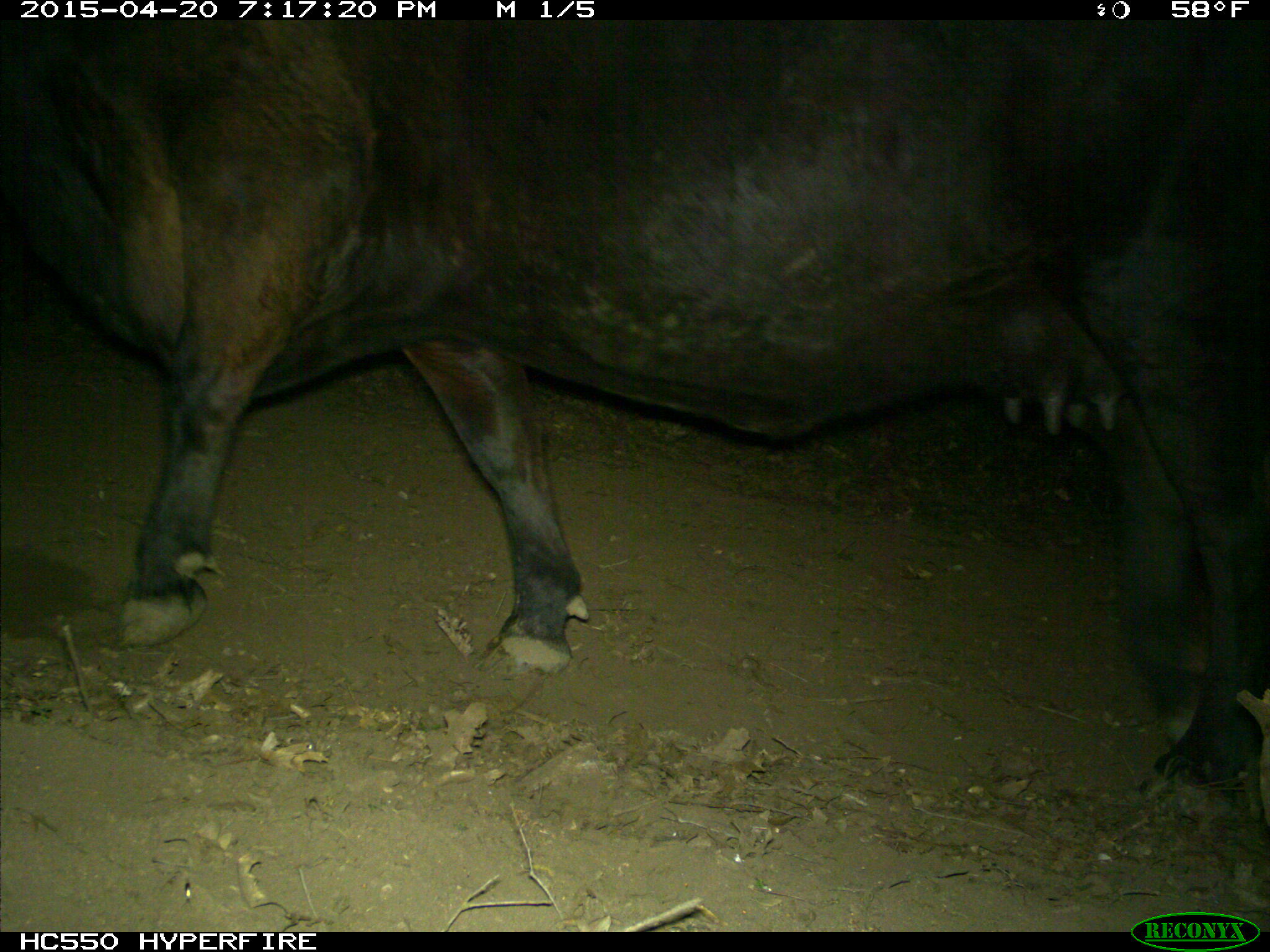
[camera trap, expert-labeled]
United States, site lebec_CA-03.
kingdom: Animalia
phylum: Chordata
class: Mammalia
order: Artiodactyla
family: Bovidae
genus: Bos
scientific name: Bos taurus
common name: domestic cow